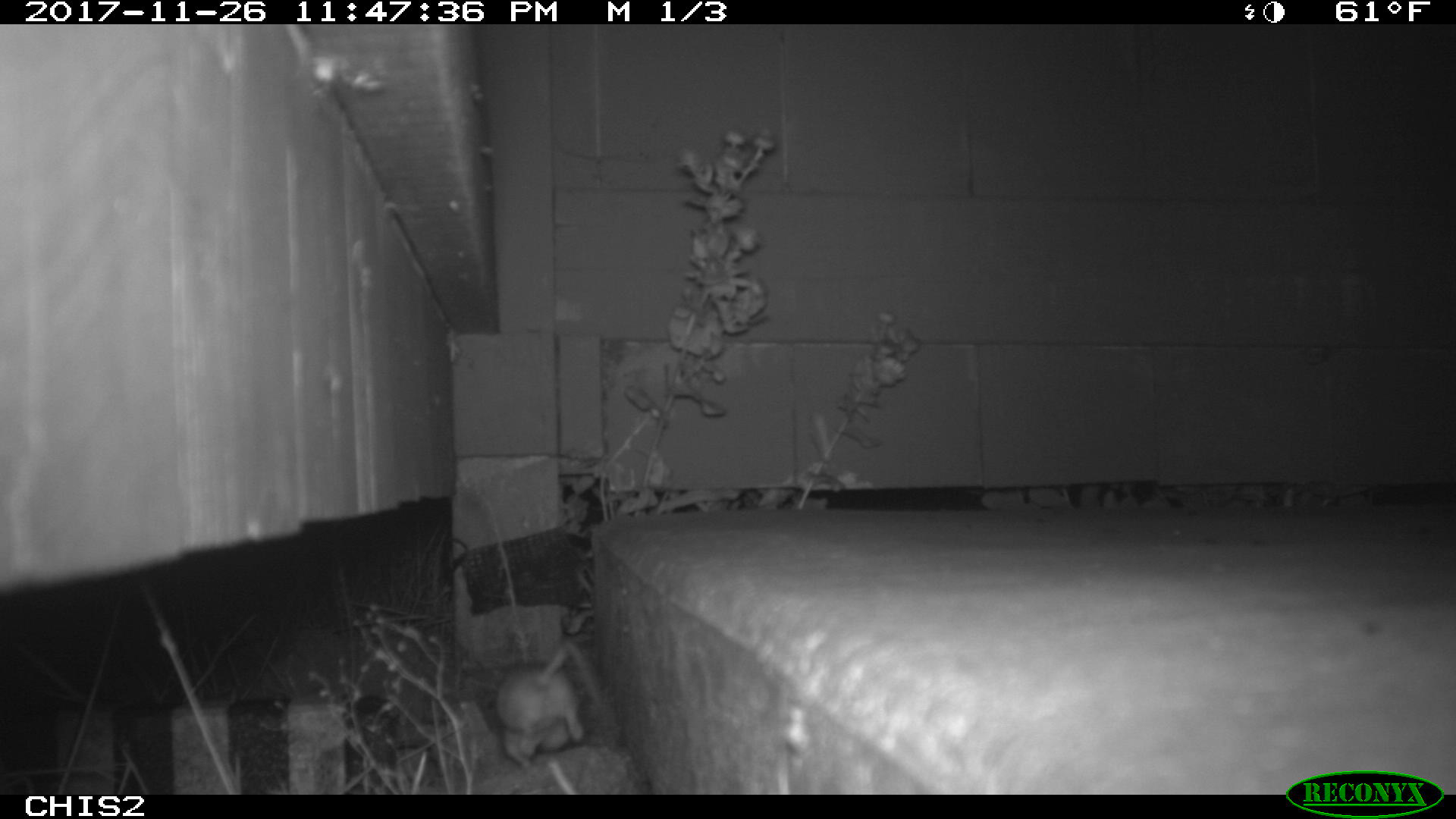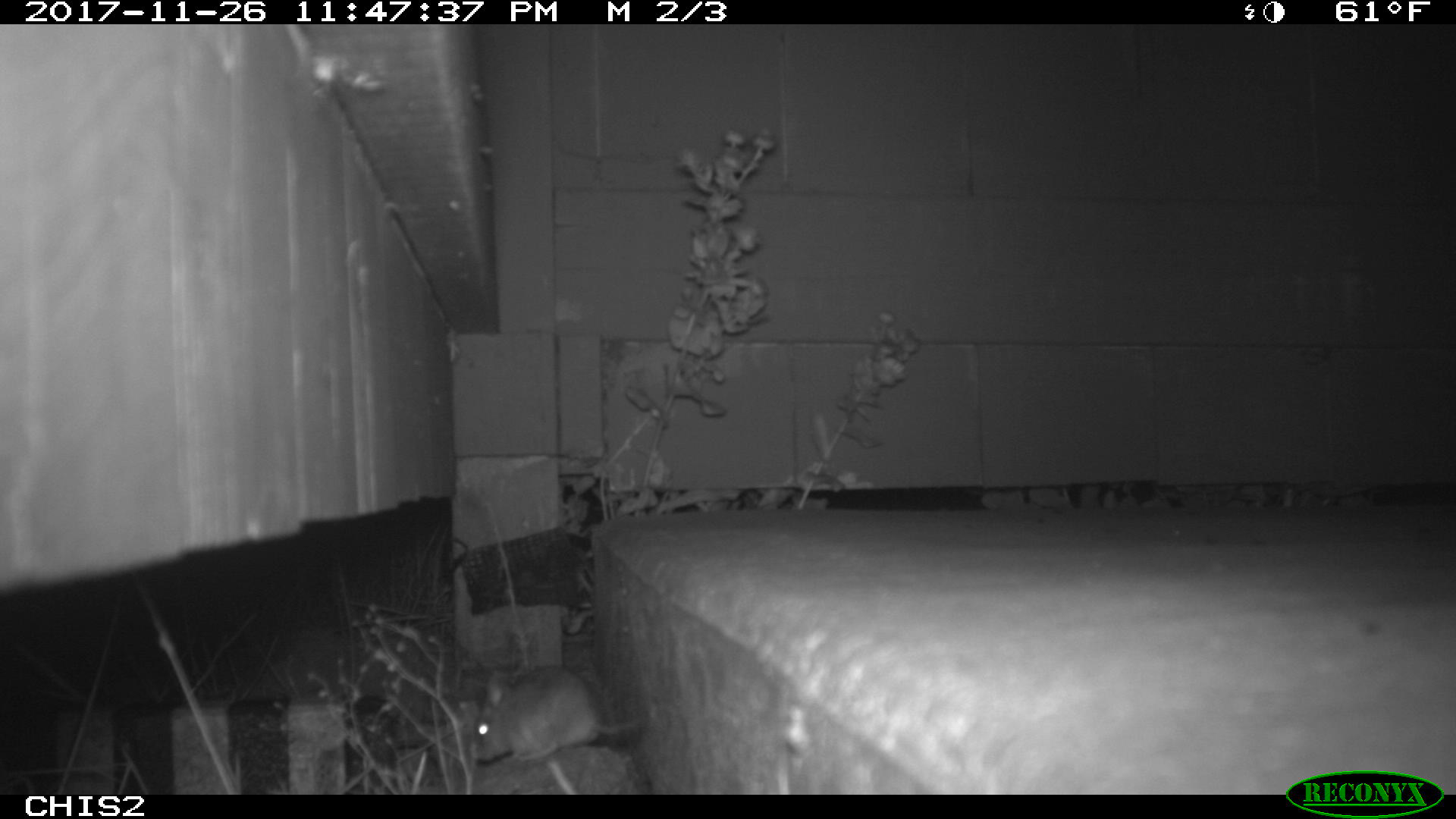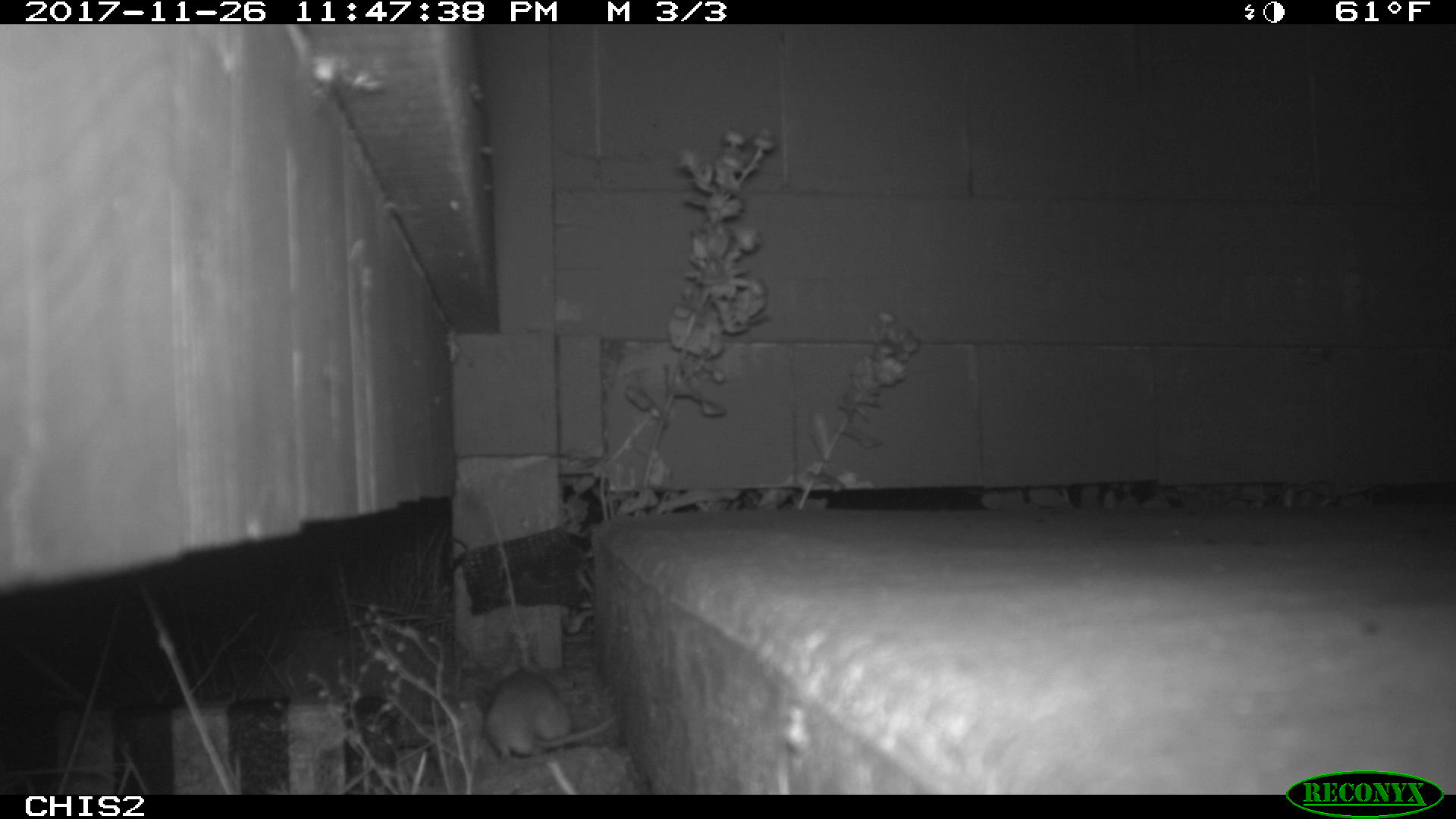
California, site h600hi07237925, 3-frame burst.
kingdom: Animalia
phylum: Chordata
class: Mammalia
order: Rodentia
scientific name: Rodentia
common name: rodent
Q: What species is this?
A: Rodent (Rodentia).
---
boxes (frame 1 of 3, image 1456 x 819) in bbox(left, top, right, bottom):
rodent: bbox(495, 638, 601, 770)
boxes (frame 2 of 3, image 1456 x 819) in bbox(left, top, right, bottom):
rodent: bbox(467, 664, 649, 764)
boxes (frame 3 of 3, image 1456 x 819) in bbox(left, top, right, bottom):
rodent: bbox(482, 667, 617, 758)